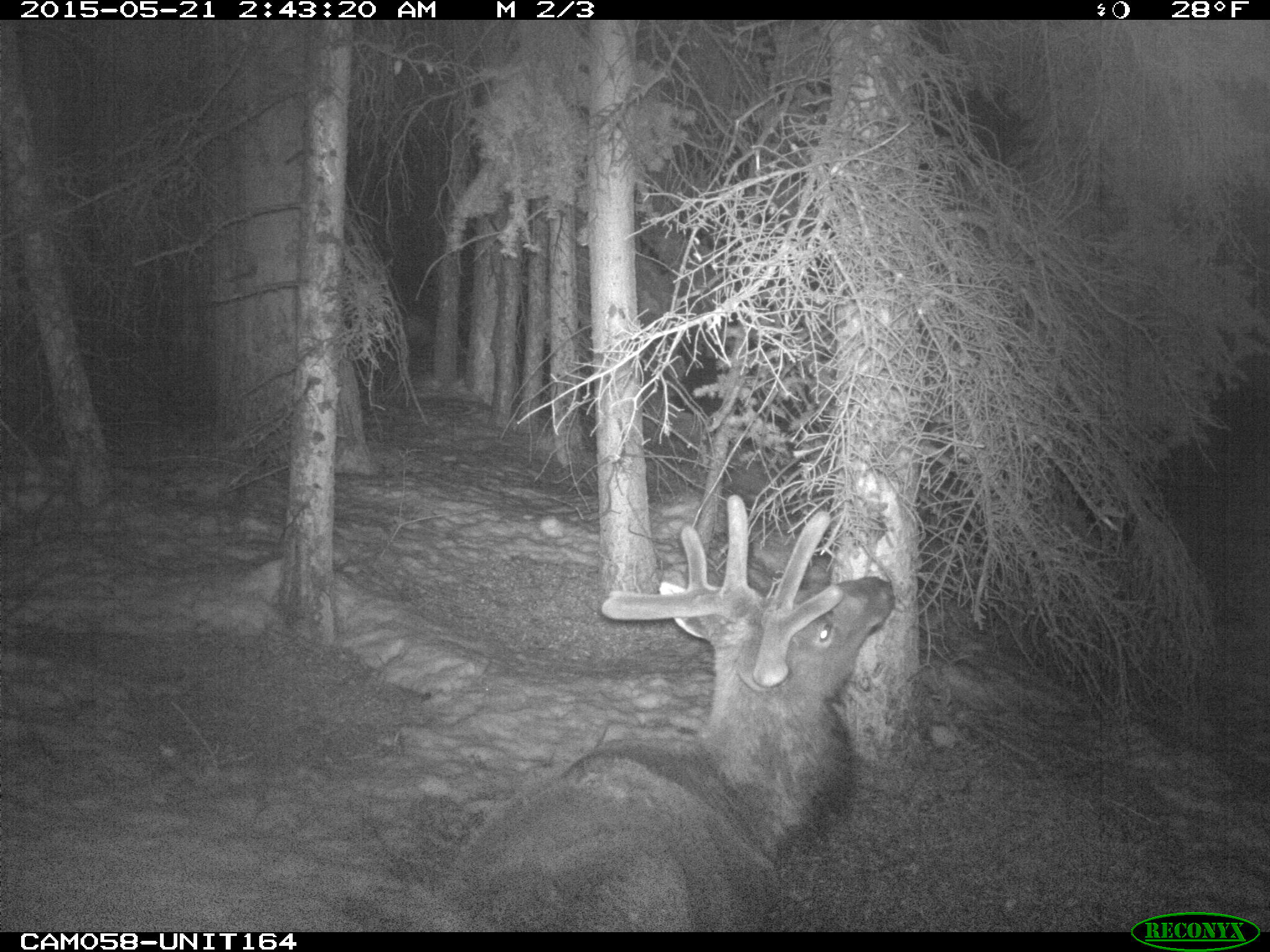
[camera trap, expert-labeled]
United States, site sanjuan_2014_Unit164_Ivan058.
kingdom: Animalia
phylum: Chordata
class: Mammalia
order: Artiodactyla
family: Cervidae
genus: Cervus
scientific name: Cervus elaphus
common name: red deer